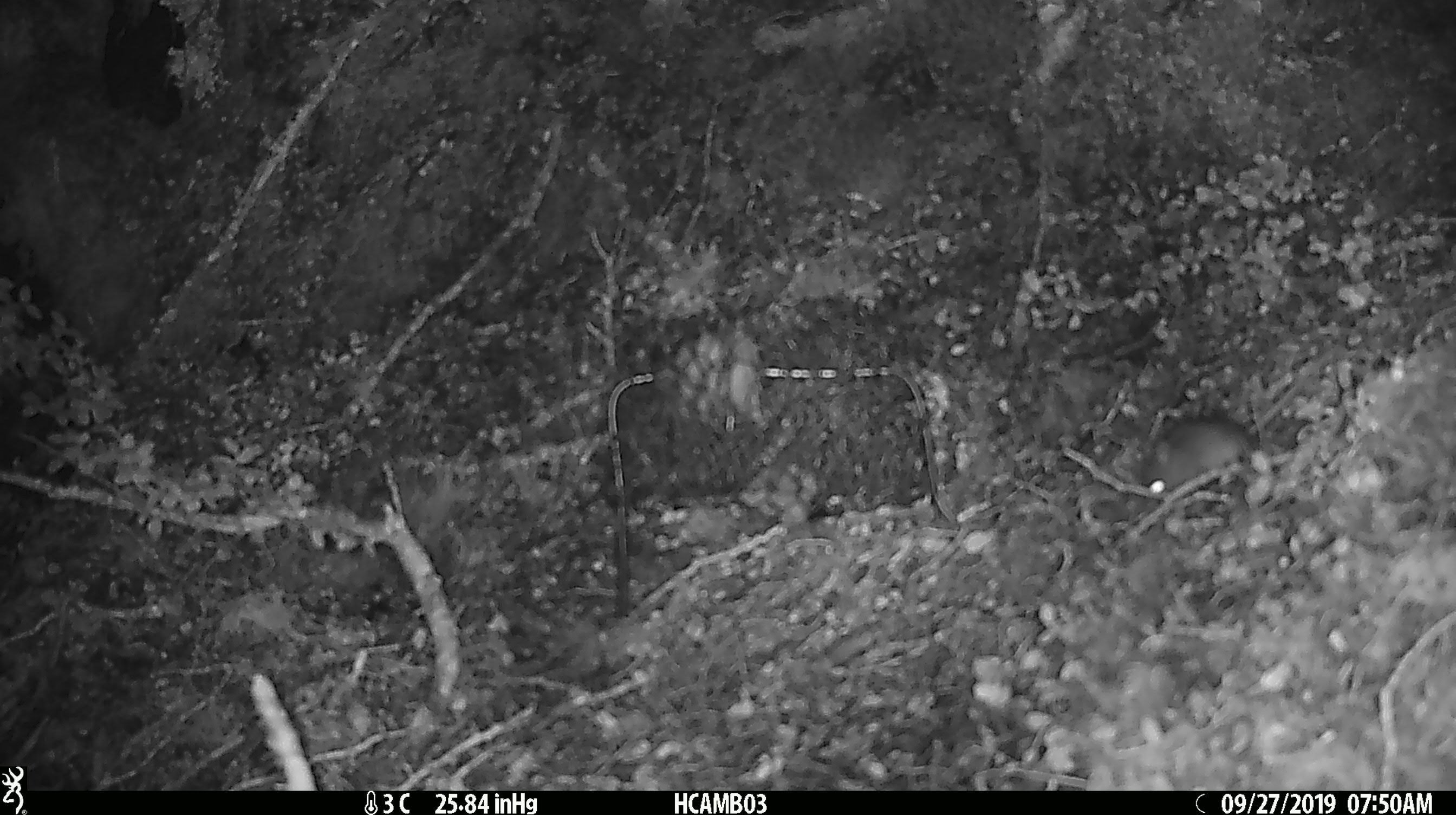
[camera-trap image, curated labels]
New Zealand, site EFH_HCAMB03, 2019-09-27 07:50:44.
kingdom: Animalia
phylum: Chordata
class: Mammalia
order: Rodentia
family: Muridae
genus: Mus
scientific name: Mus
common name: mouse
Mouse (Mus).